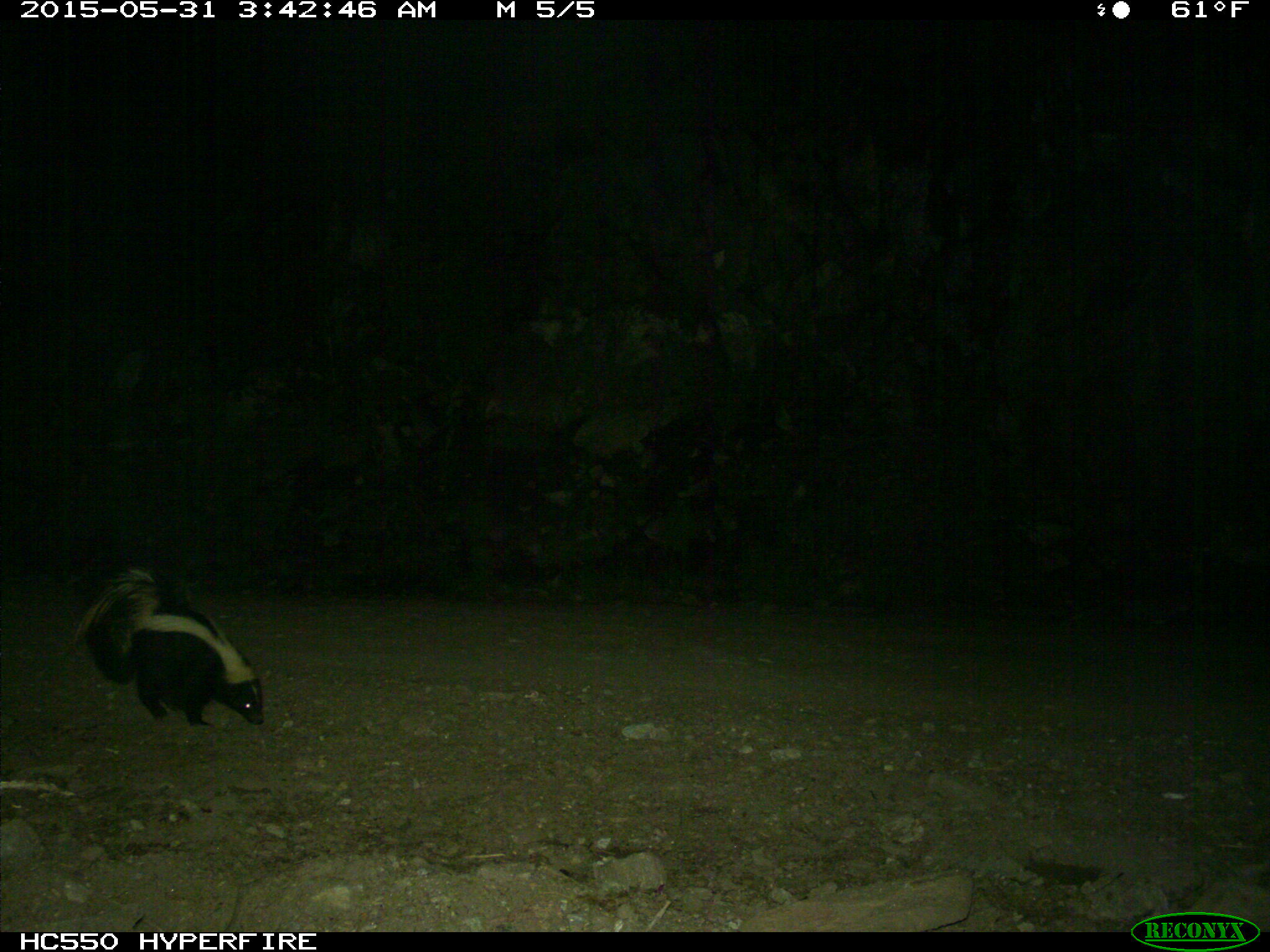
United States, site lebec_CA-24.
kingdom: Animalia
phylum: Chordata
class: Mammalia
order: Carnivora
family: Mephitidae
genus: Mephitis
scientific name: Mephitis mephitis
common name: striped skunk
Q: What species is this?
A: Mephitis mephitis (striped skunk).